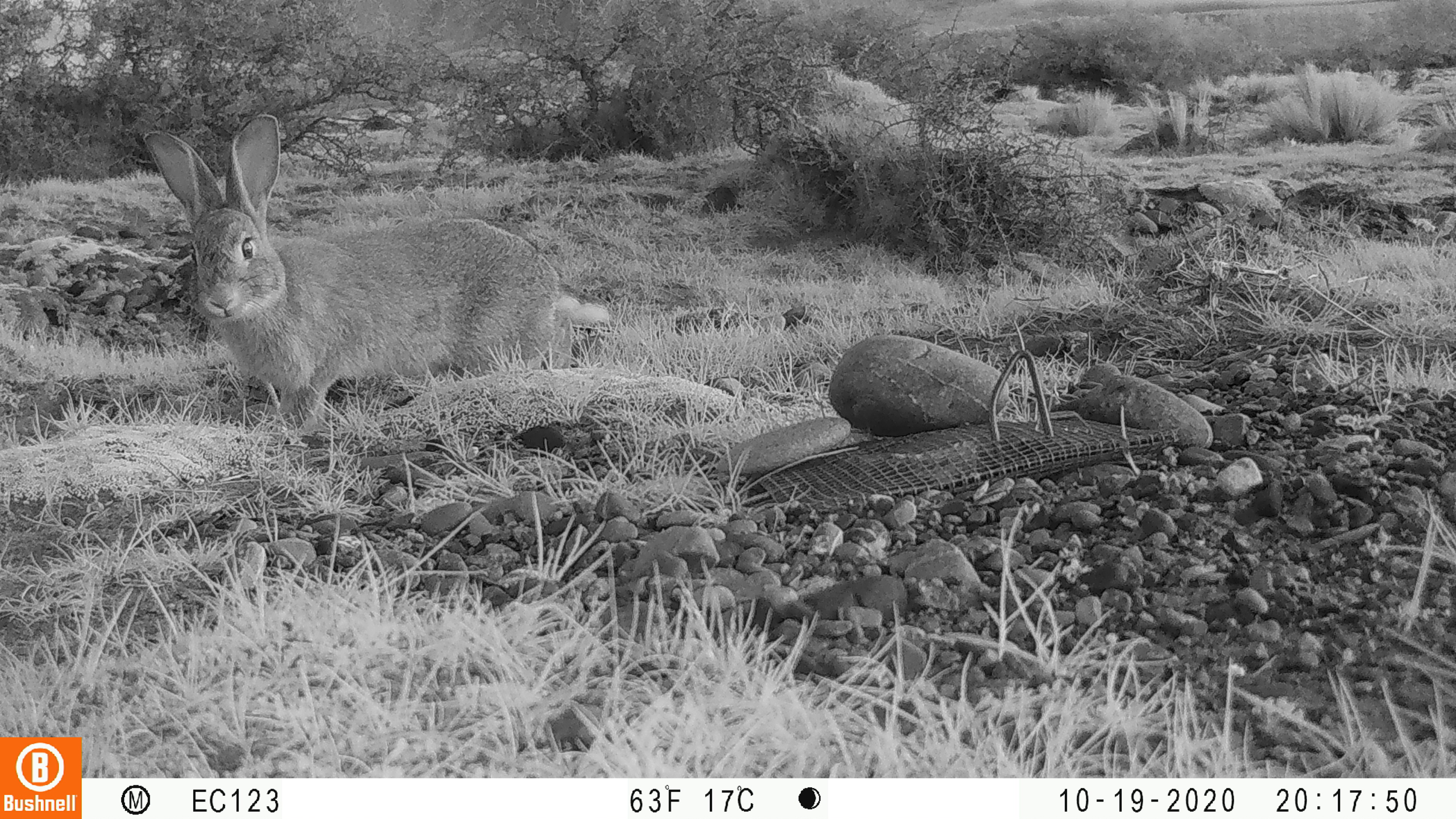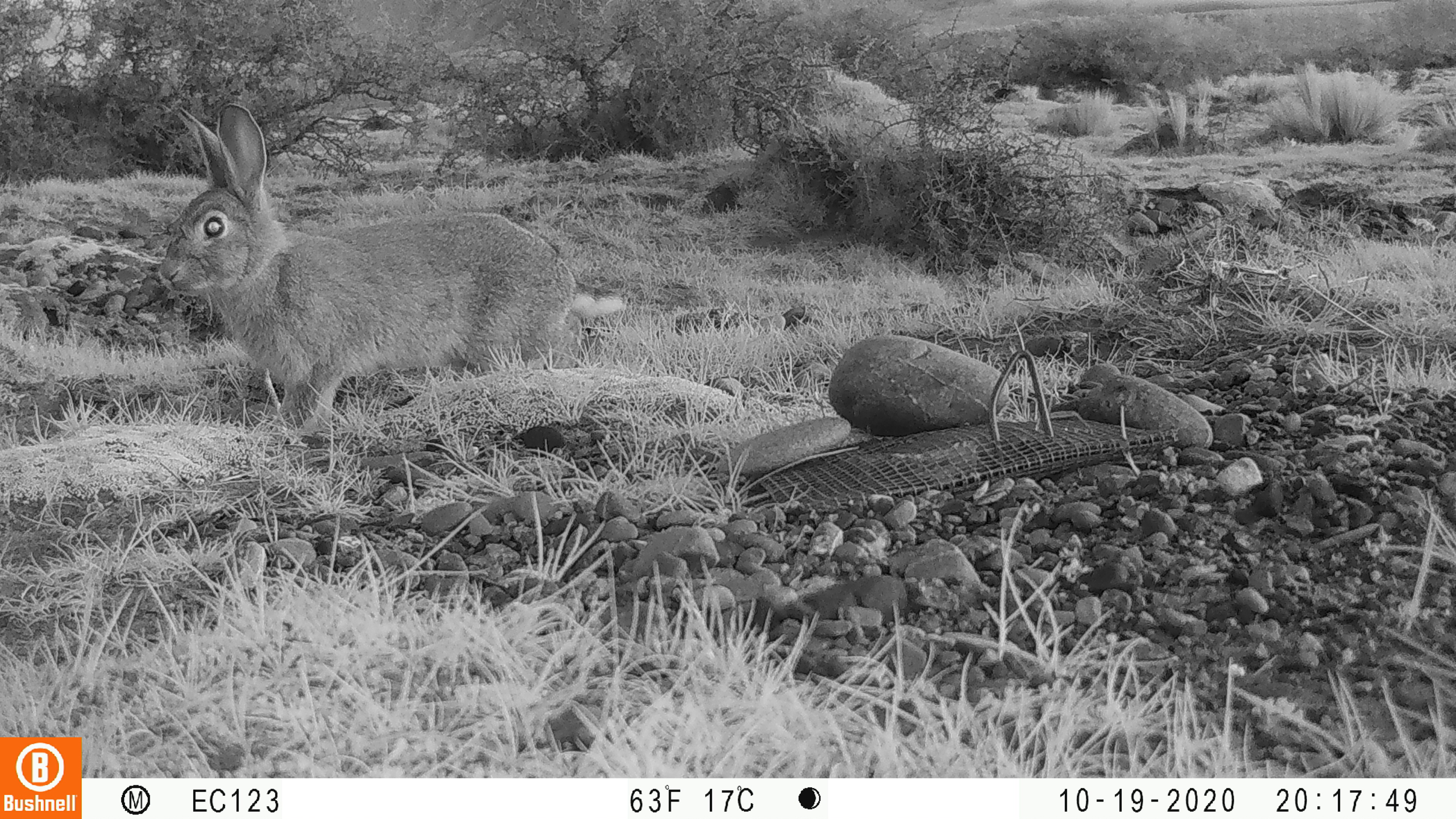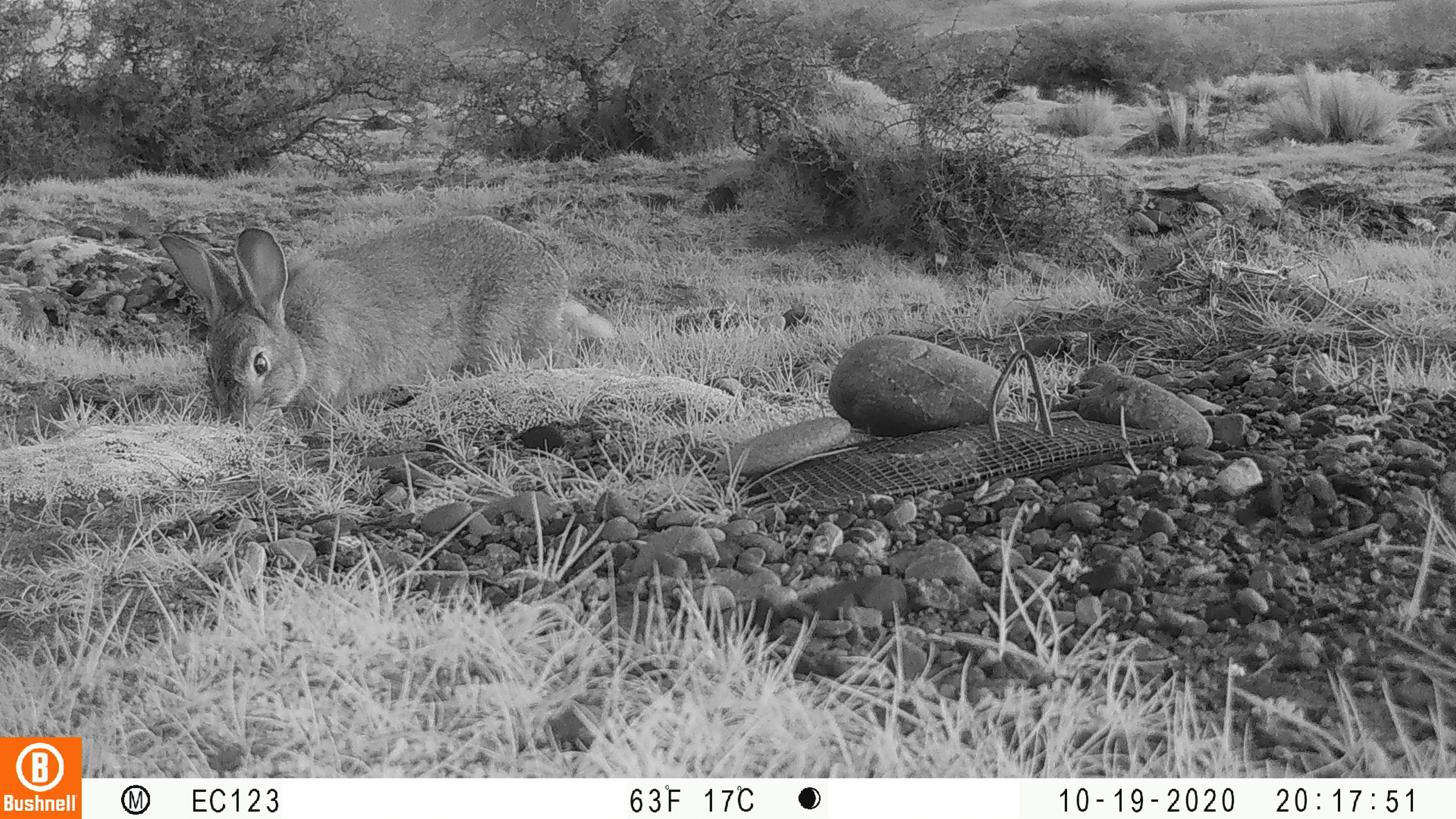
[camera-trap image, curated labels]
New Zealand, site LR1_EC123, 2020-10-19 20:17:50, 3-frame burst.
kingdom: Animalia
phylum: Chordata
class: Mammalia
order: Lagomorpha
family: Leporidae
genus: Oryctolagus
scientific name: Oryctolagus cuniculus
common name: european rabbit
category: rabbit